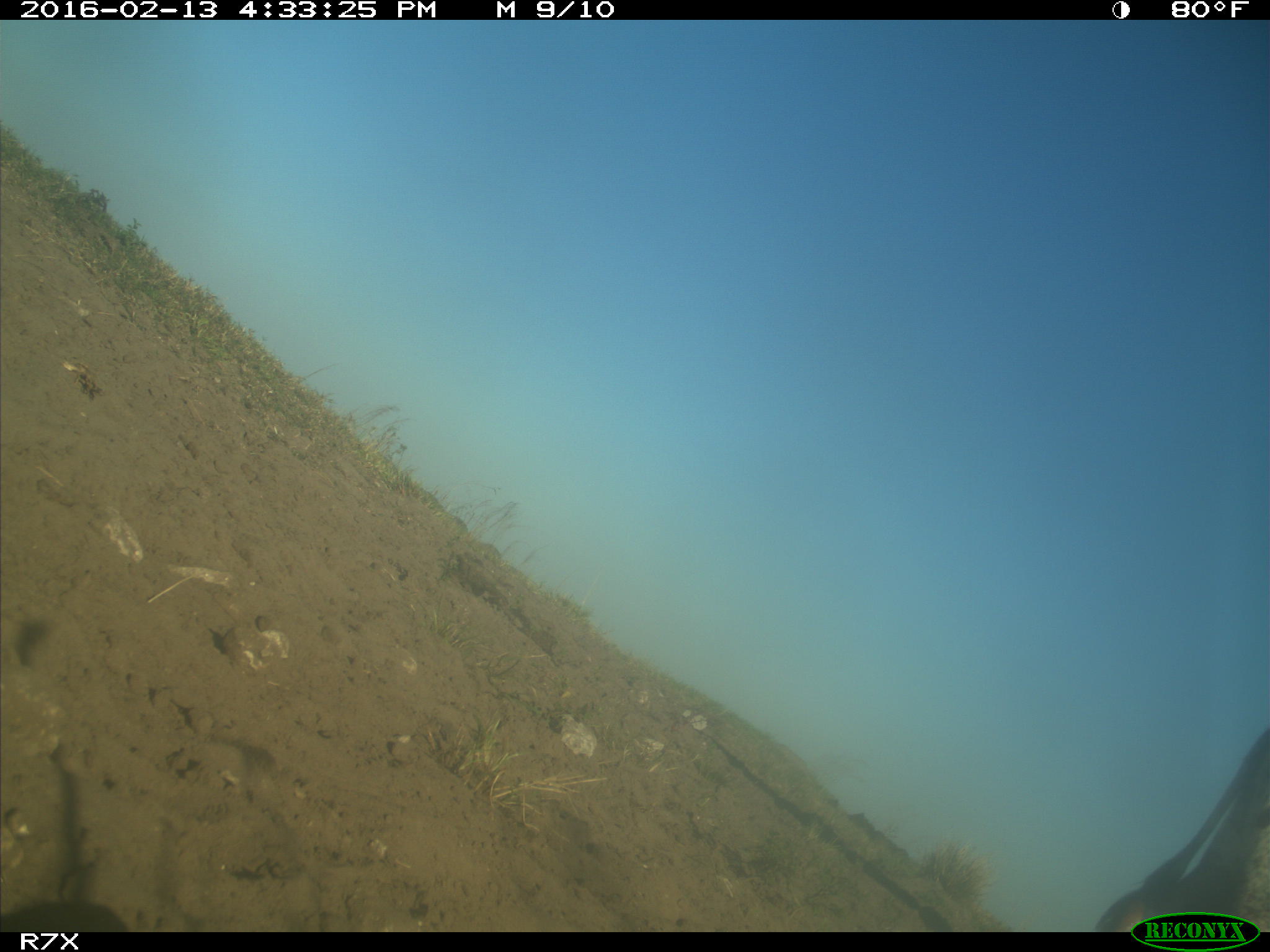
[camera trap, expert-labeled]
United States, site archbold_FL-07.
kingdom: Animalia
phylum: Chordata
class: Mammalia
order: Artiodactyla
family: Bovidae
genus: Bos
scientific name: Bos taurus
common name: domestic cow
Bos taurus (domestic cow).